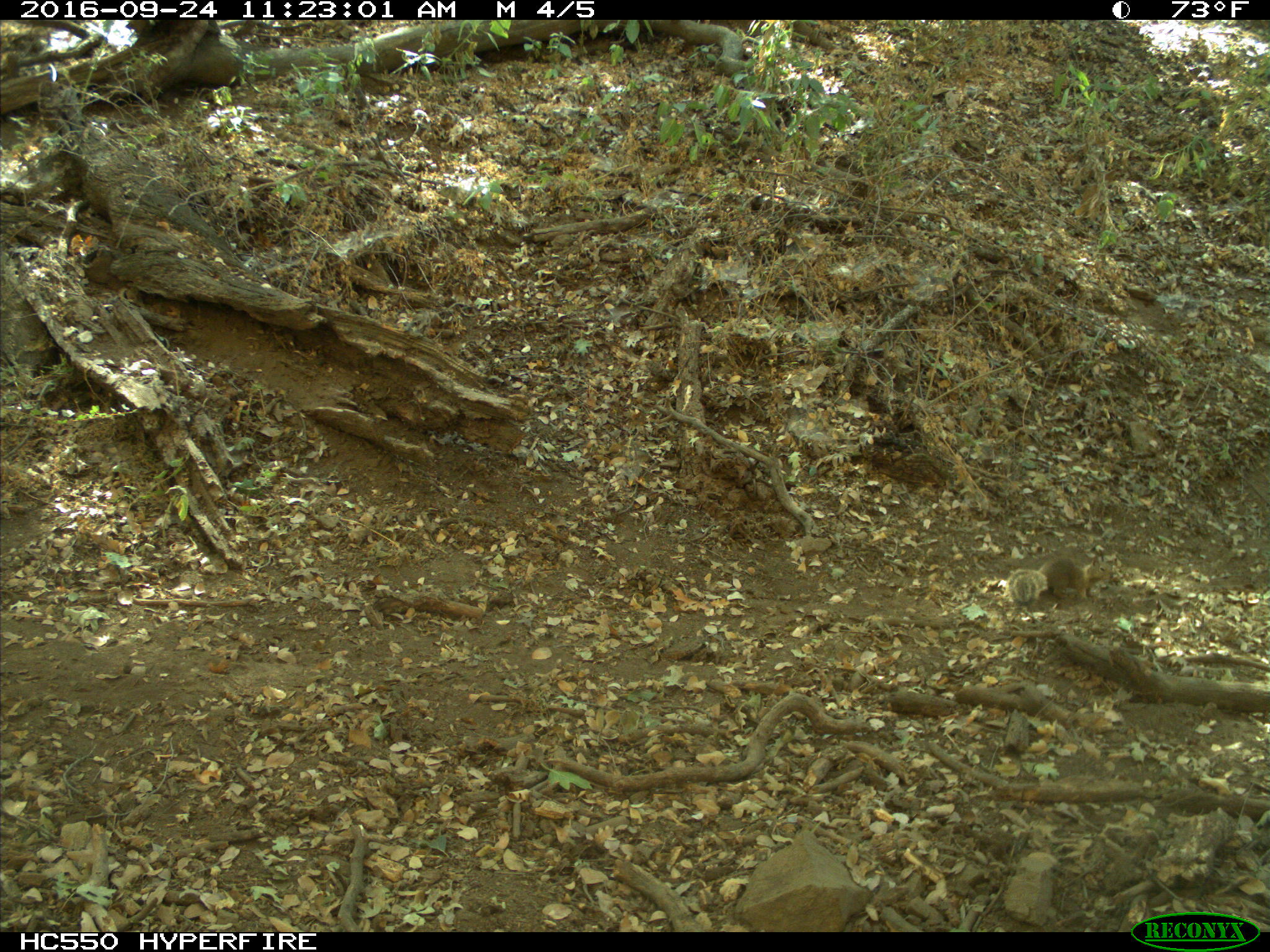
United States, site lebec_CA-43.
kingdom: Animalia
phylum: Chordata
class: Mammalia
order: Rodentia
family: Sciuridae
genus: Otospermophilus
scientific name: Otospermophilus beecheyi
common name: california ground squirrel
Otospermophilus beecheyi (california ground squirrel).